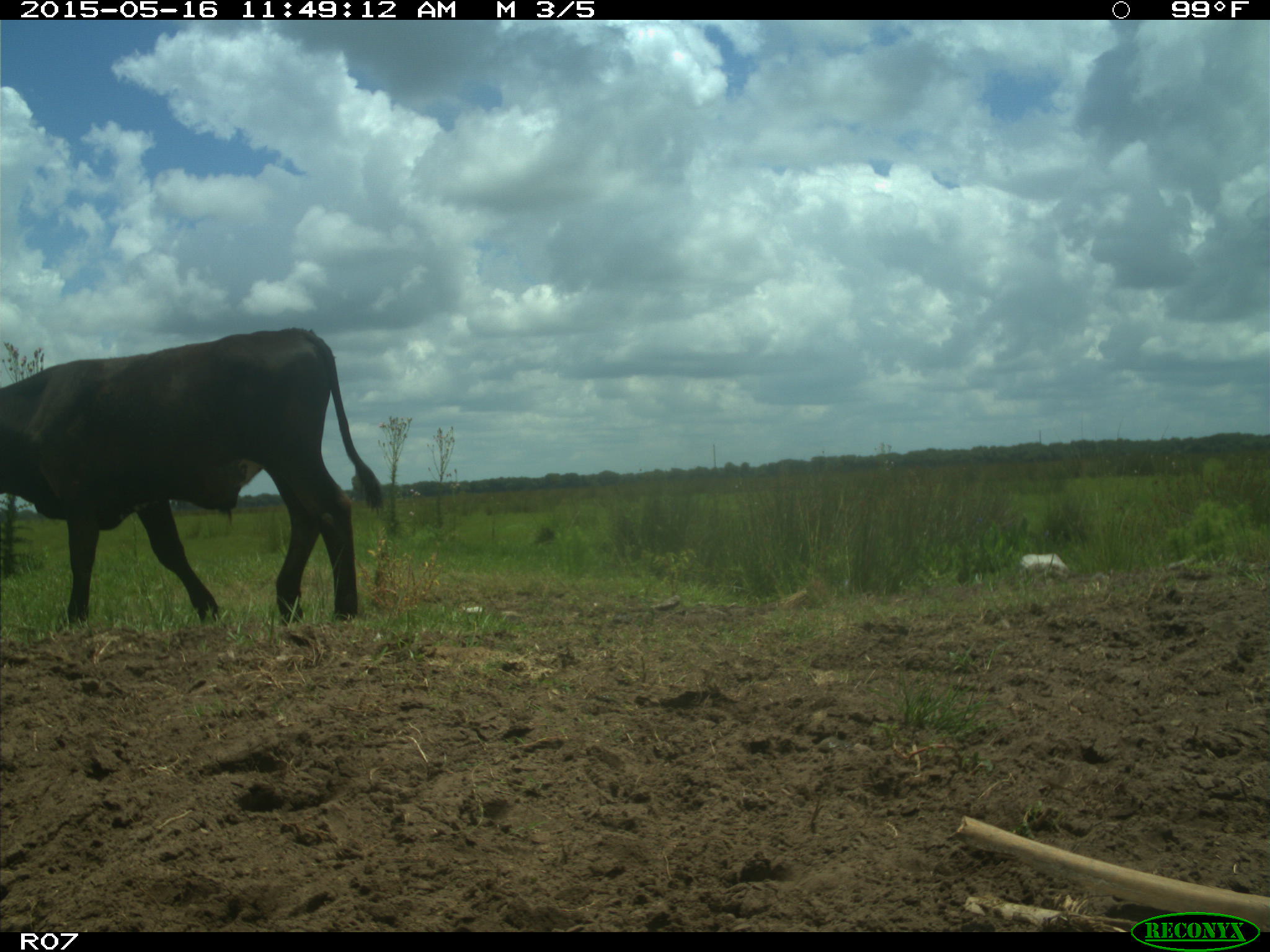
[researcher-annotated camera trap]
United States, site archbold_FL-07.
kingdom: Animalia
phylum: Chordata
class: Mammalia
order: Artiodactyla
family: Bovidae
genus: Bos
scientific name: Bos taurus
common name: domestic cow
Bos taurus (domestic cow).